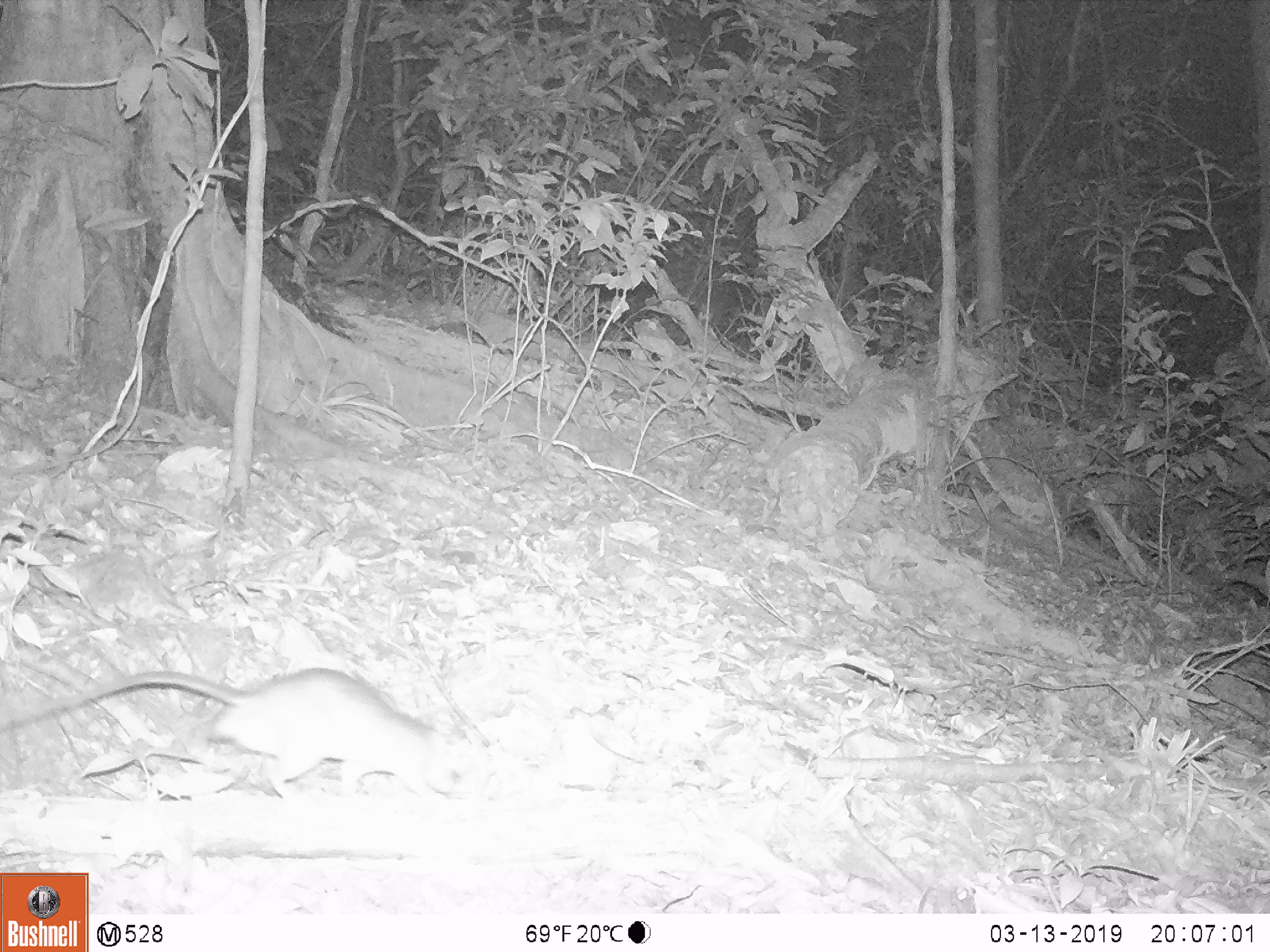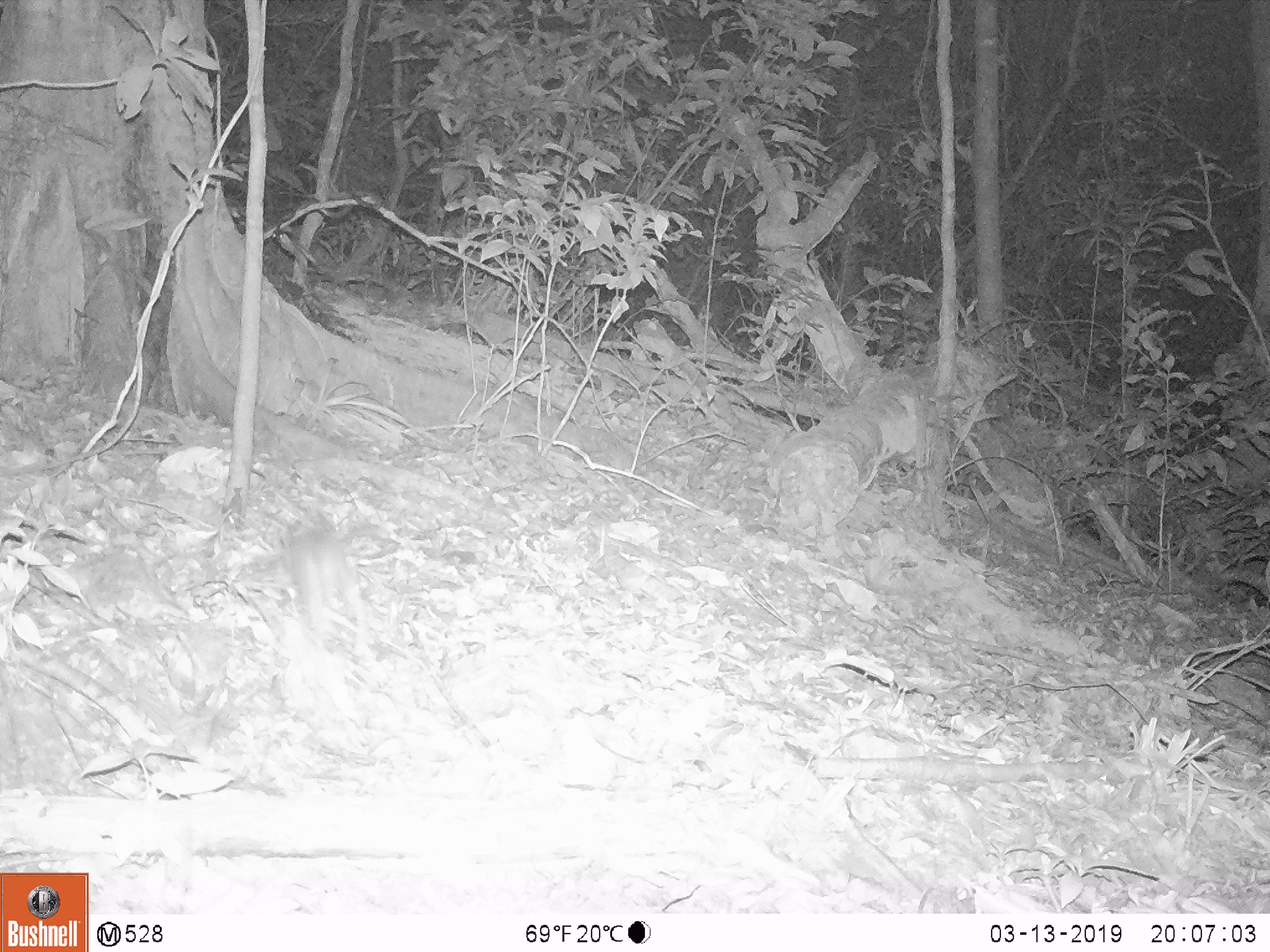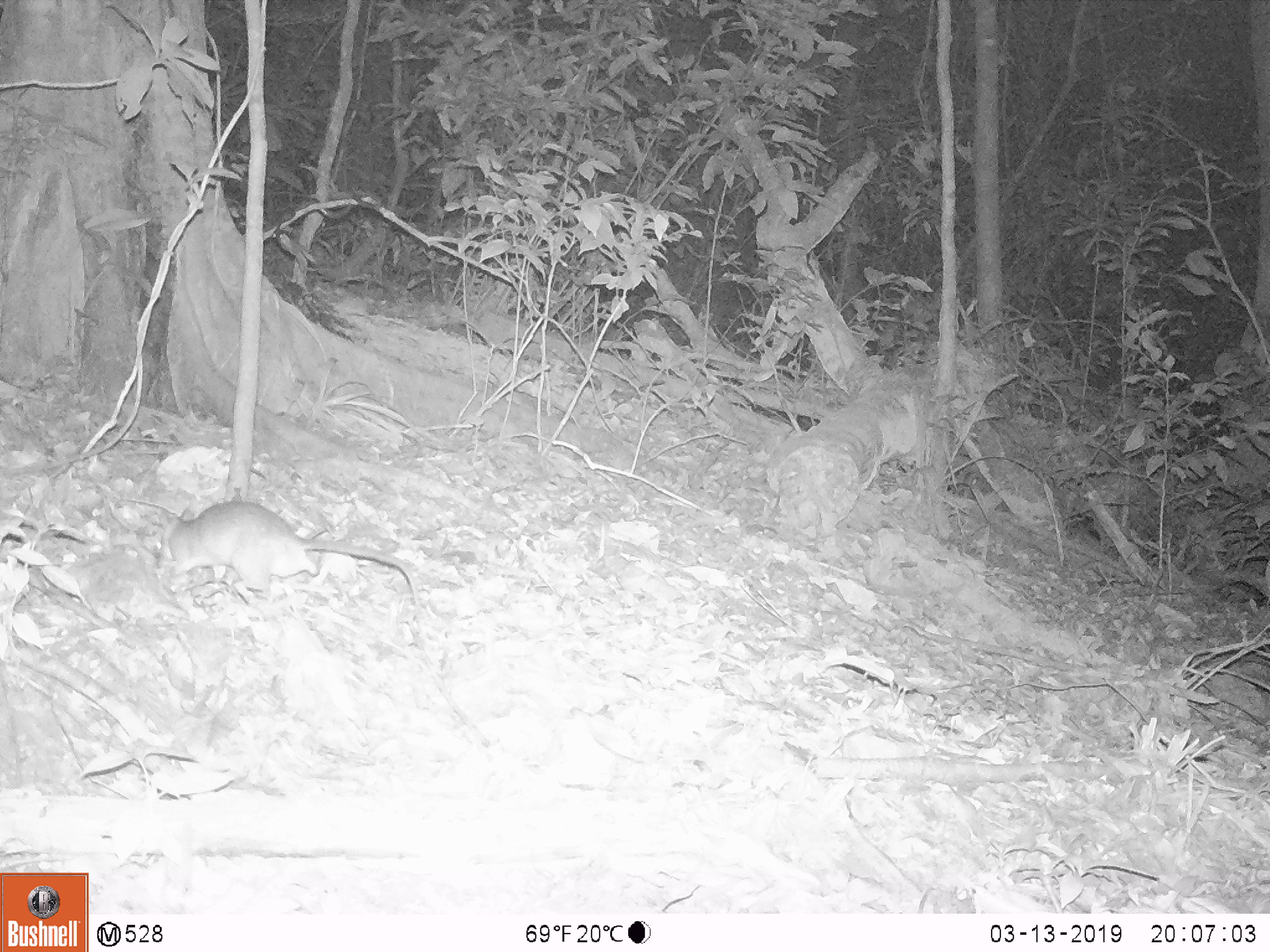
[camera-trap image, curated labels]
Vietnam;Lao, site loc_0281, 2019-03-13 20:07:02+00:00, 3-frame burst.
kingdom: Animalia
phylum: Chordata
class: Mammalia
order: Rodentia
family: Muridae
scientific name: Muridae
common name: old-world mice and rats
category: unidentified murid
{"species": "unidentified murid (old-world mice and rats) (Muridae)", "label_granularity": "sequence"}